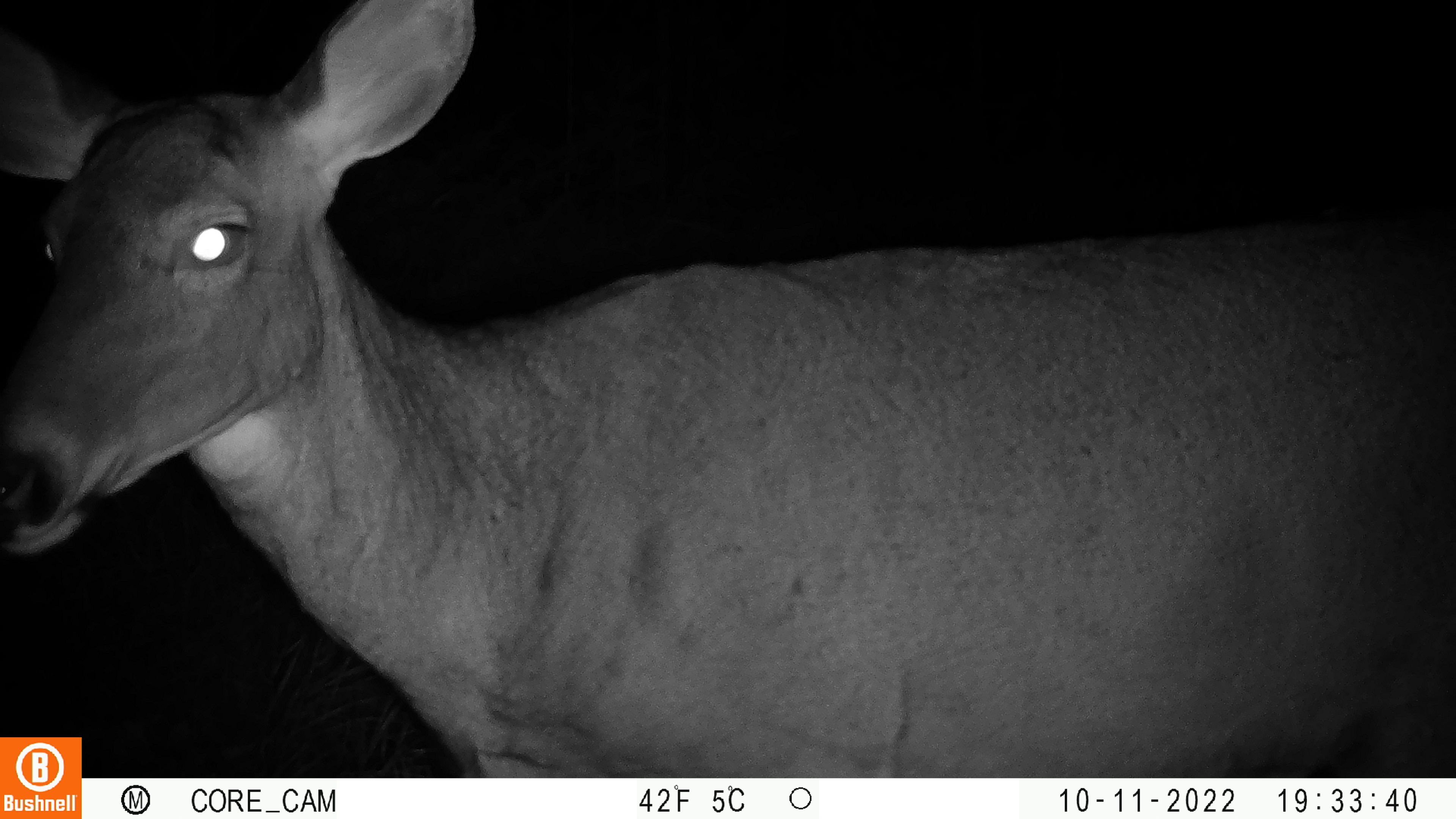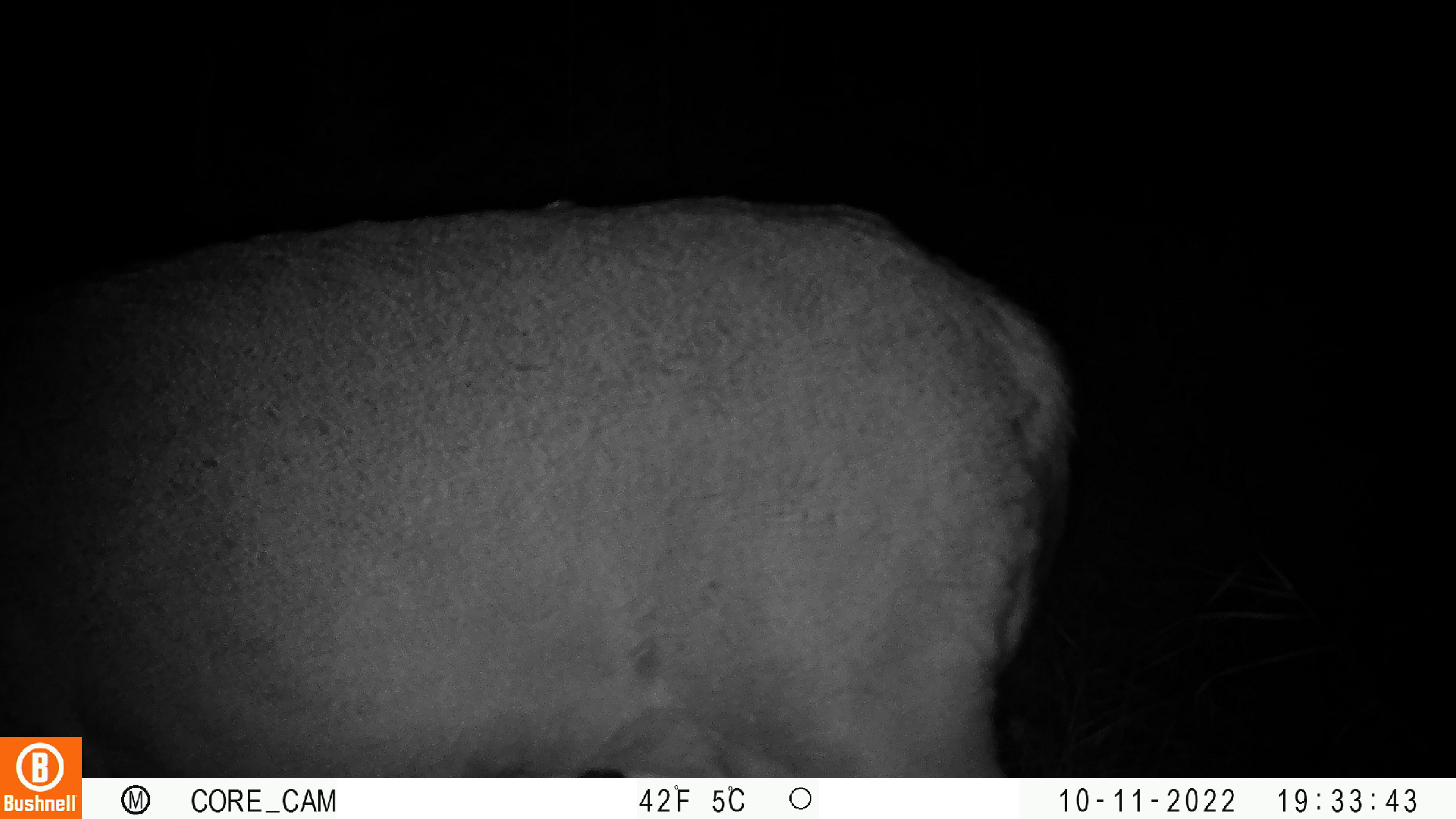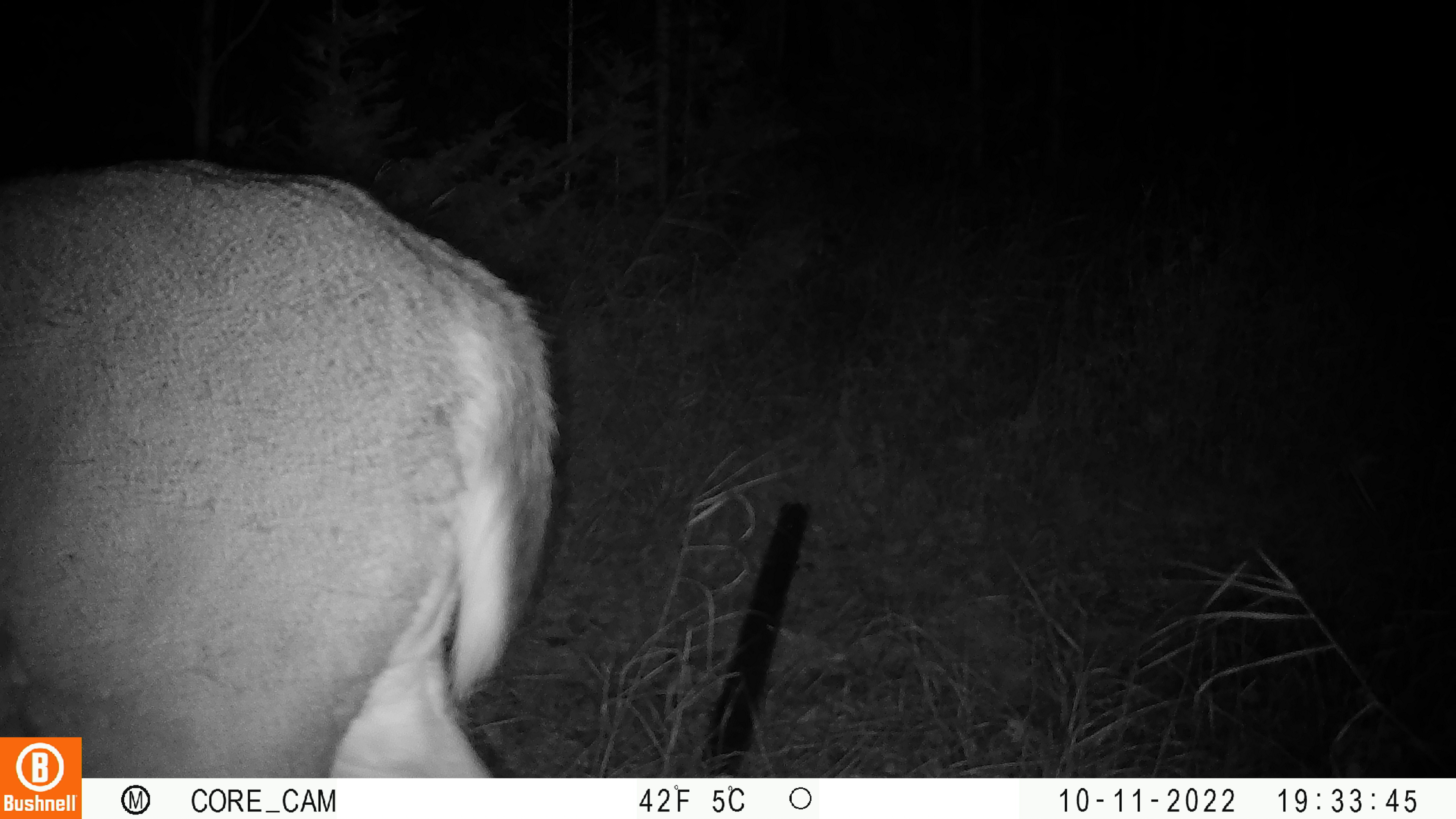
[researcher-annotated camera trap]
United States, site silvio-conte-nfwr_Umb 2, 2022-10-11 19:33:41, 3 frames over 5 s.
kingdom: Animalia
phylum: Chordata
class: Mammalia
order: Artiodactyla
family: Cervidae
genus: Odocoileus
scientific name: Odocoileus virginianus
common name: white-tailed deer